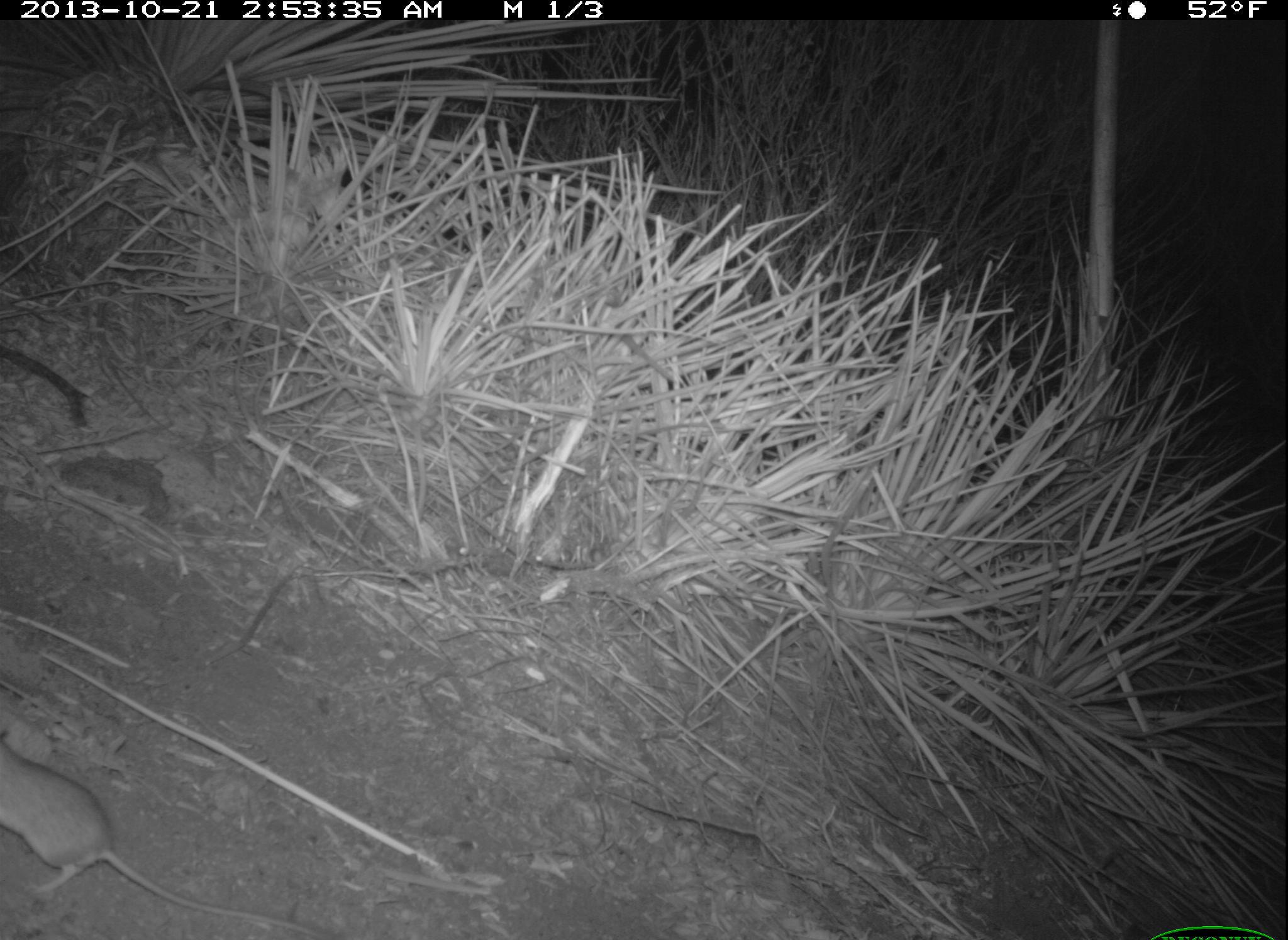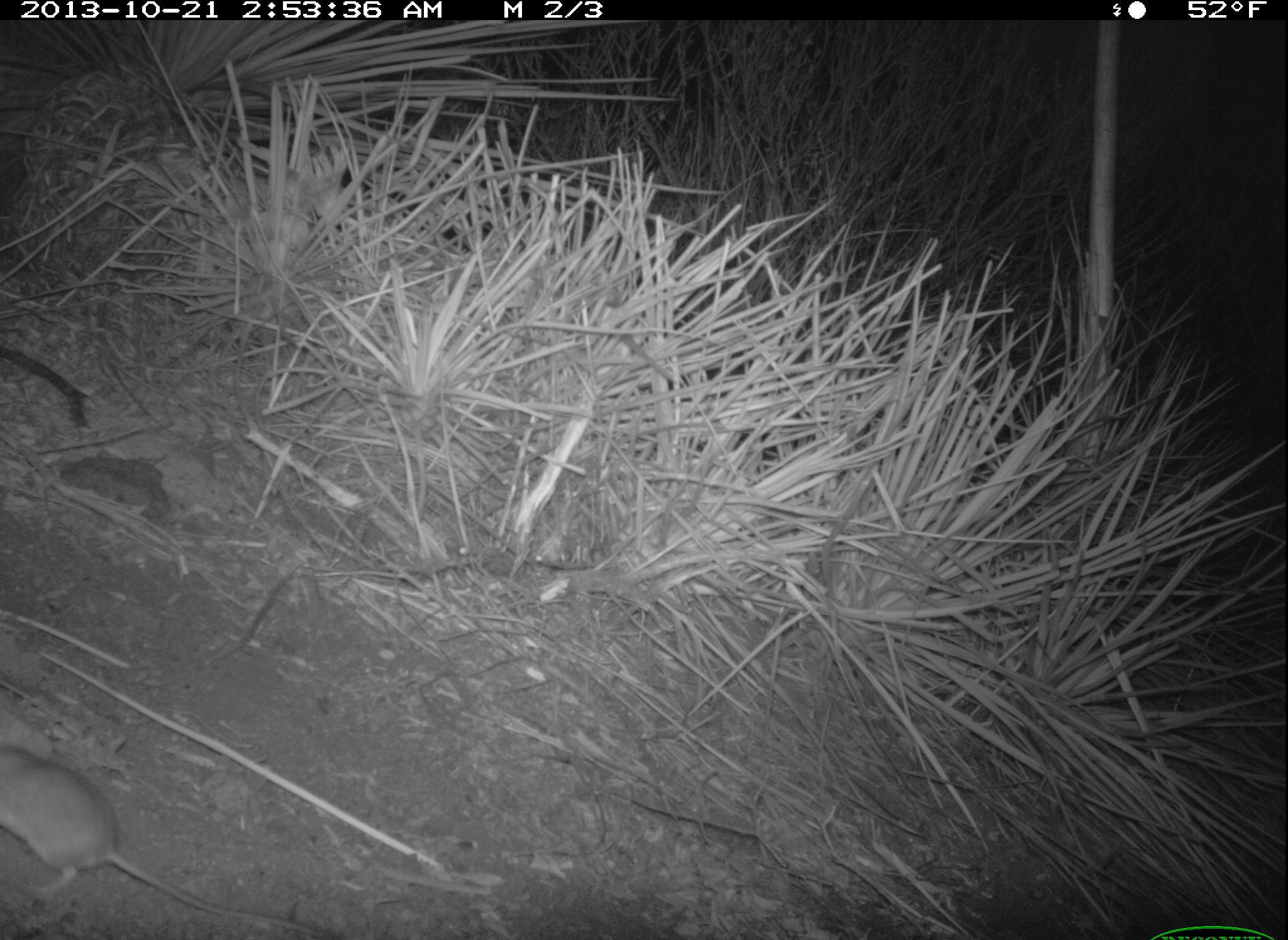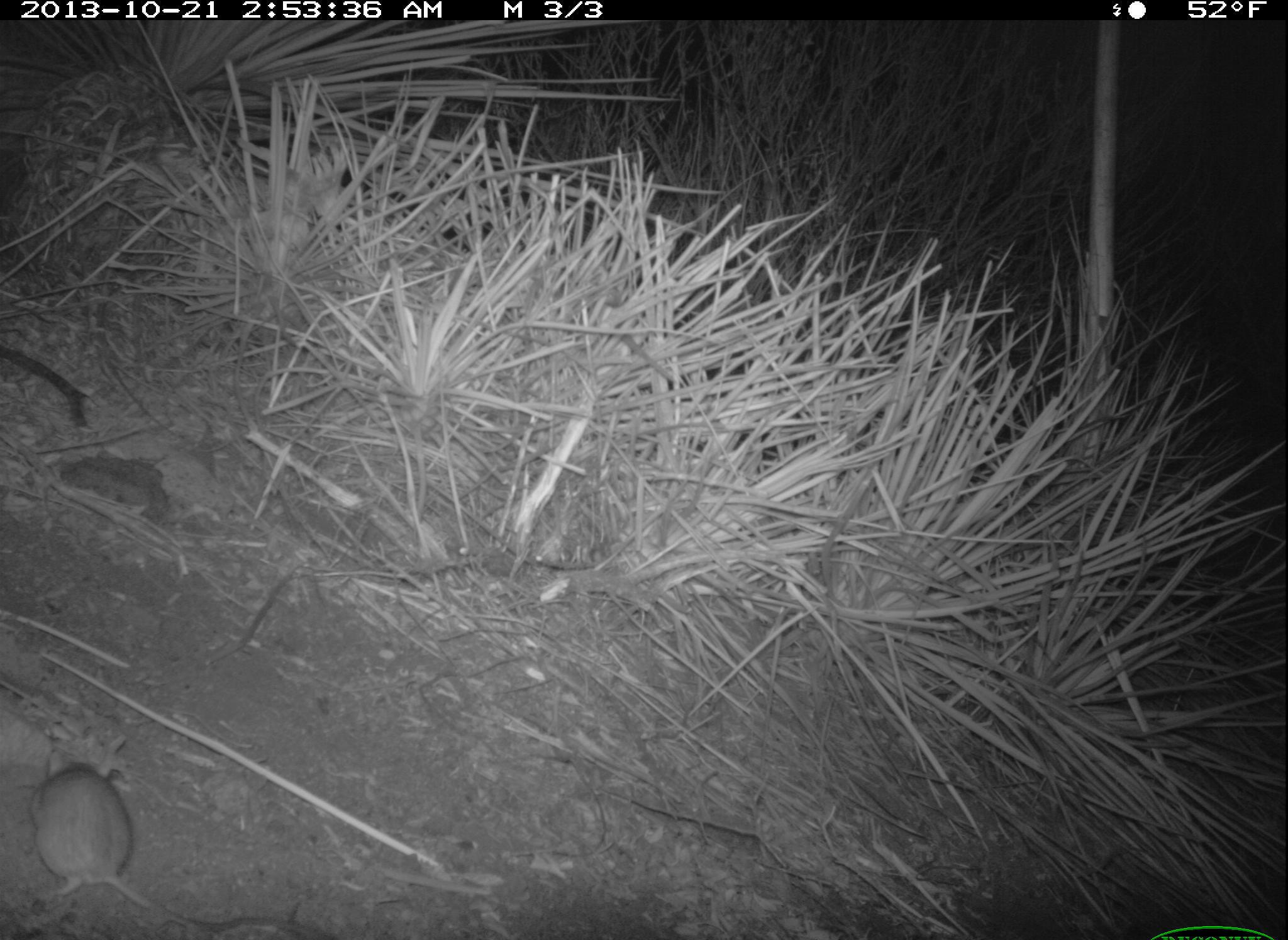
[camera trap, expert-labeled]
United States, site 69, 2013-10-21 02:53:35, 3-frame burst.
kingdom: Animalia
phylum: Chordata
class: Mammalia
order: Rodentia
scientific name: Rodentia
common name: rodent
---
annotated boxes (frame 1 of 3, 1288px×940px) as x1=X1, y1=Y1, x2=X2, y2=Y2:
rodent: x1=0, y1=739, x2=333, y2=940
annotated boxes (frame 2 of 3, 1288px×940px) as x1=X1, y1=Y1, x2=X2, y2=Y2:
rodent: x1=0, y1=746, x2=344, y2=938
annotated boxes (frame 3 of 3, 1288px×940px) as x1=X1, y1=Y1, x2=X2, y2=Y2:
rodent: x1=26, y1=731, x2=336, y2=938